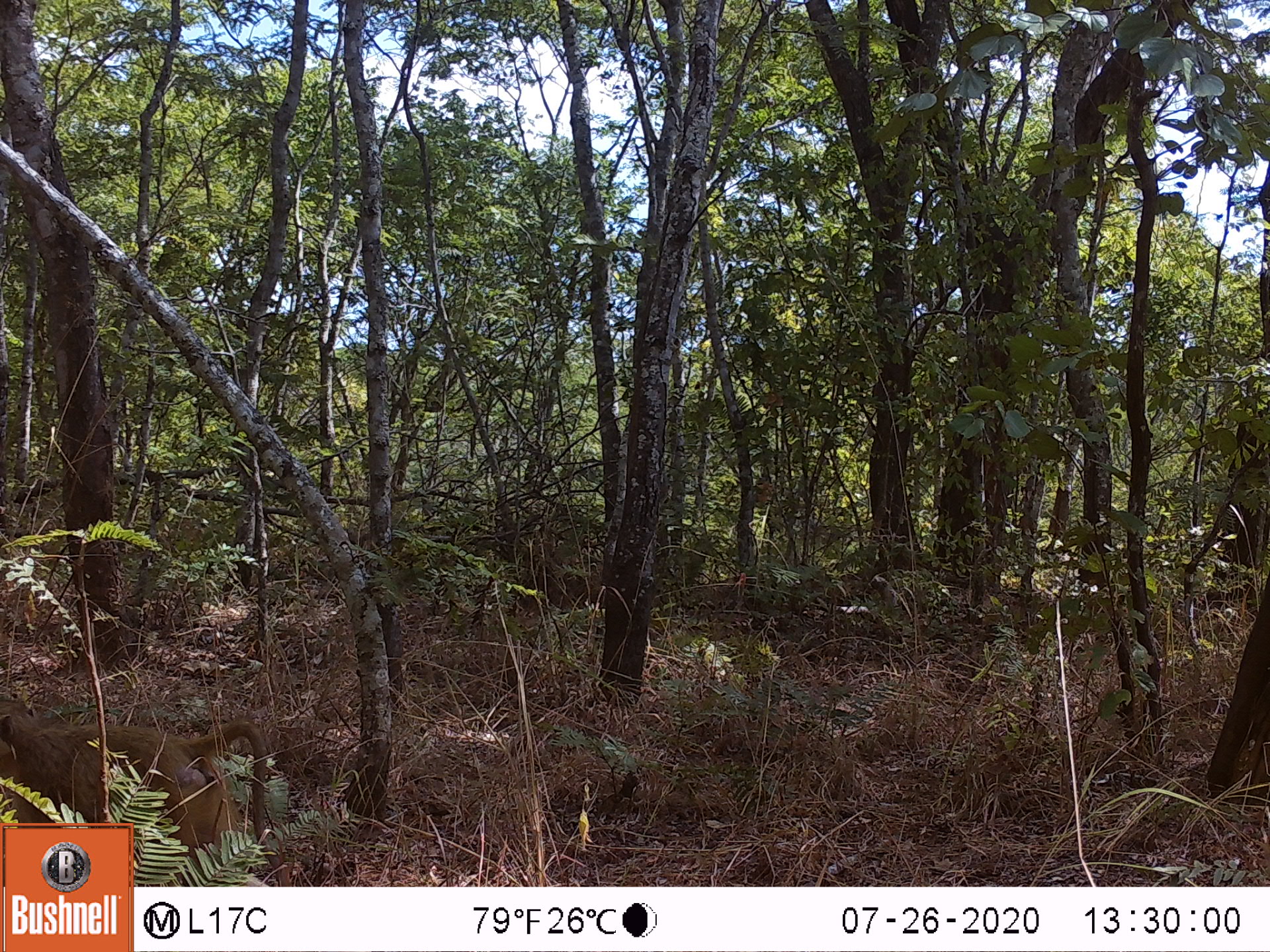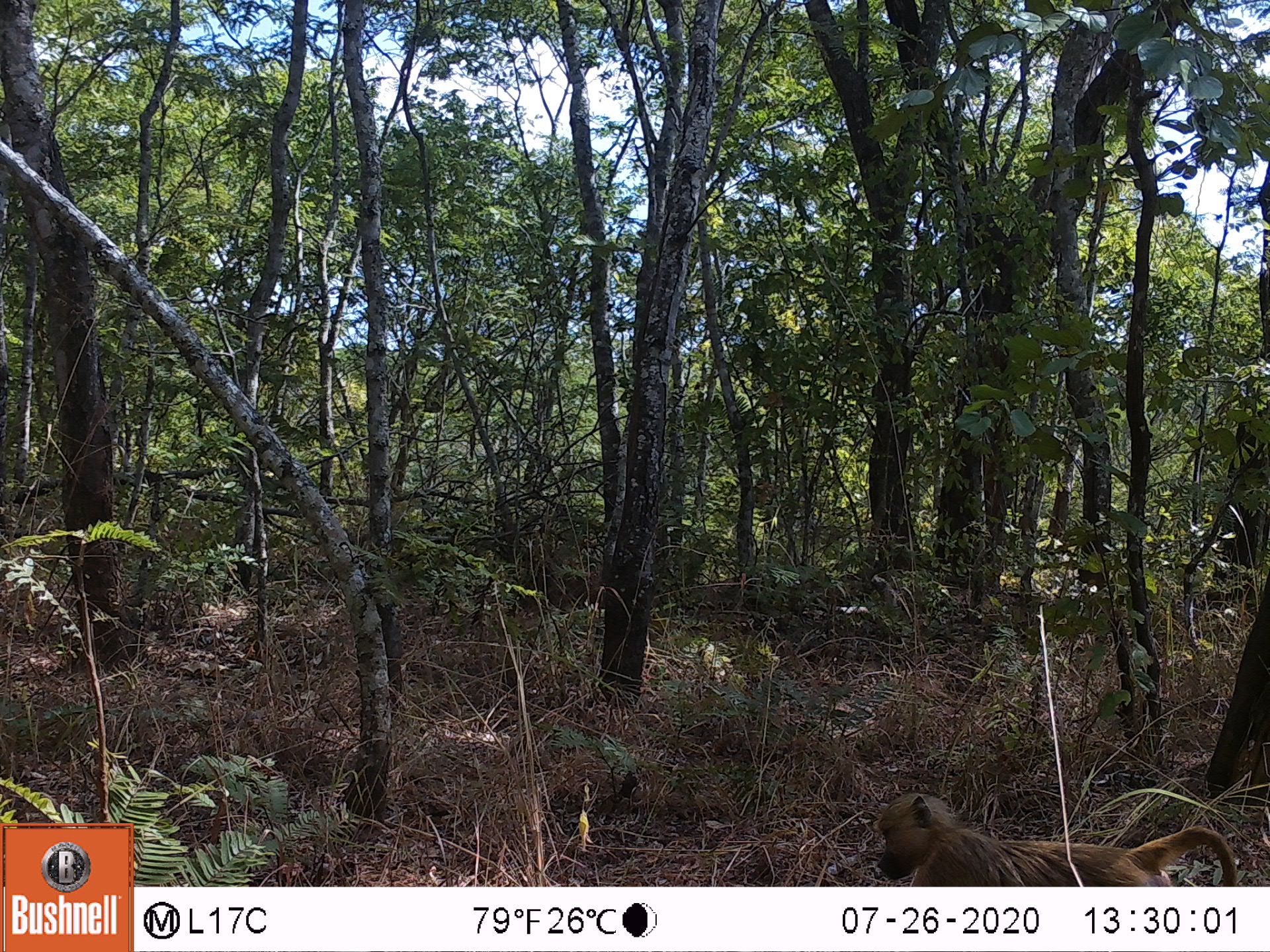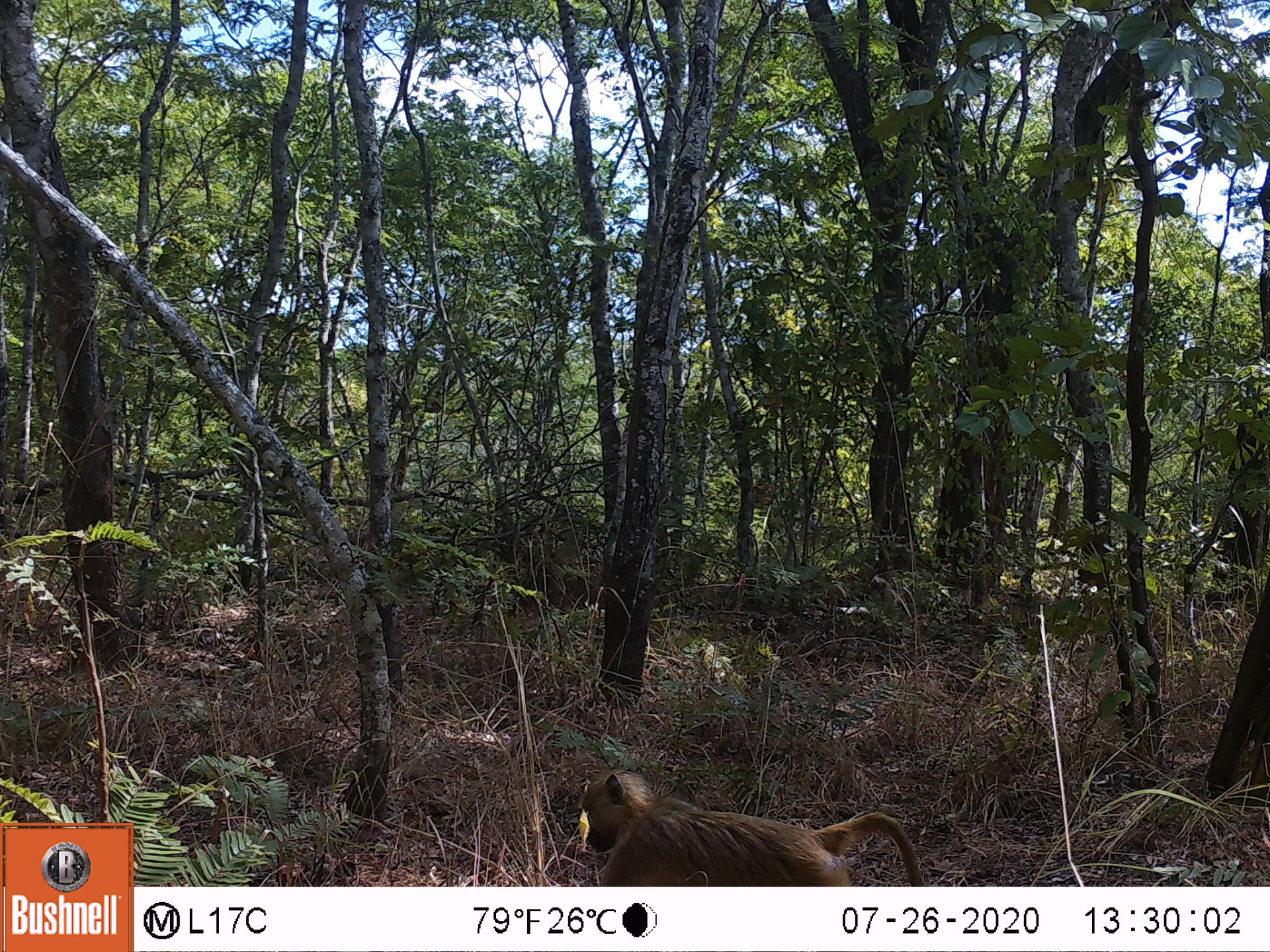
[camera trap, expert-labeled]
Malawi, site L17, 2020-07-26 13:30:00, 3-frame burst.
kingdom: Animalia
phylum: Chordata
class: Mammalia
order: Primates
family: Cercopithecidae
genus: Papio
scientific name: Papio cynocephalus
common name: yellow baboon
Yellow baboon (Papio cynocephalus), count 1.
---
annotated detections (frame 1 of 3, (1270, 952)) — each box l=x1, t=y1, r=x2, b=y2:
yellow baboon: l=3, t=712, r=266, b=818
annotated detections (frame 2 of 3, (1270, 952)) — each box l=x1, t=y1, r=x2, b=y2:
yellow baboon: l=870, t=792, r=1231, b=882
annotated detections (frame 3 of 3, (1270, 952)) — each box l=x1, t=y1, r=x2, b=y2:
yellow baboon: l=570, t=772, r=922, b=880